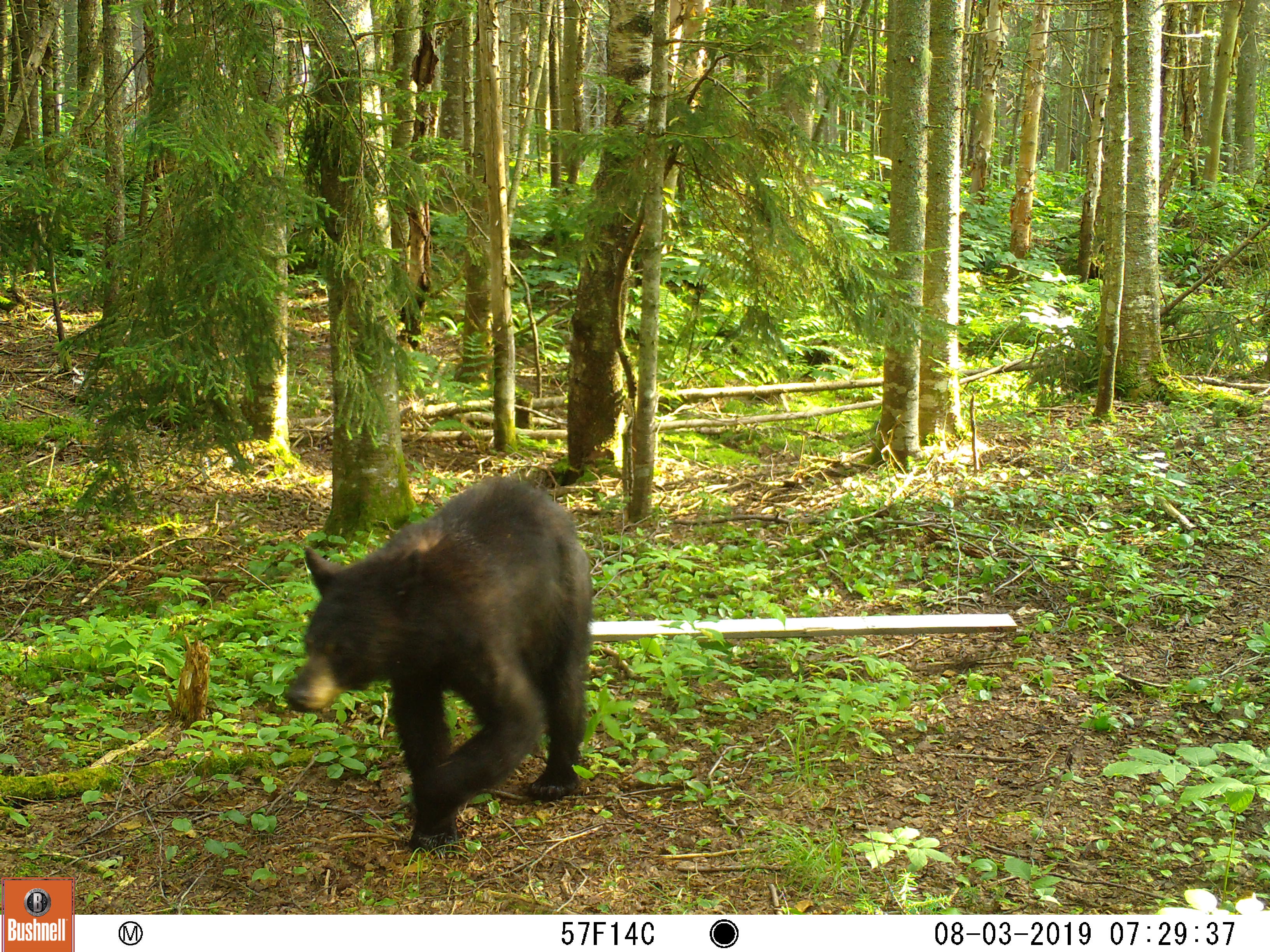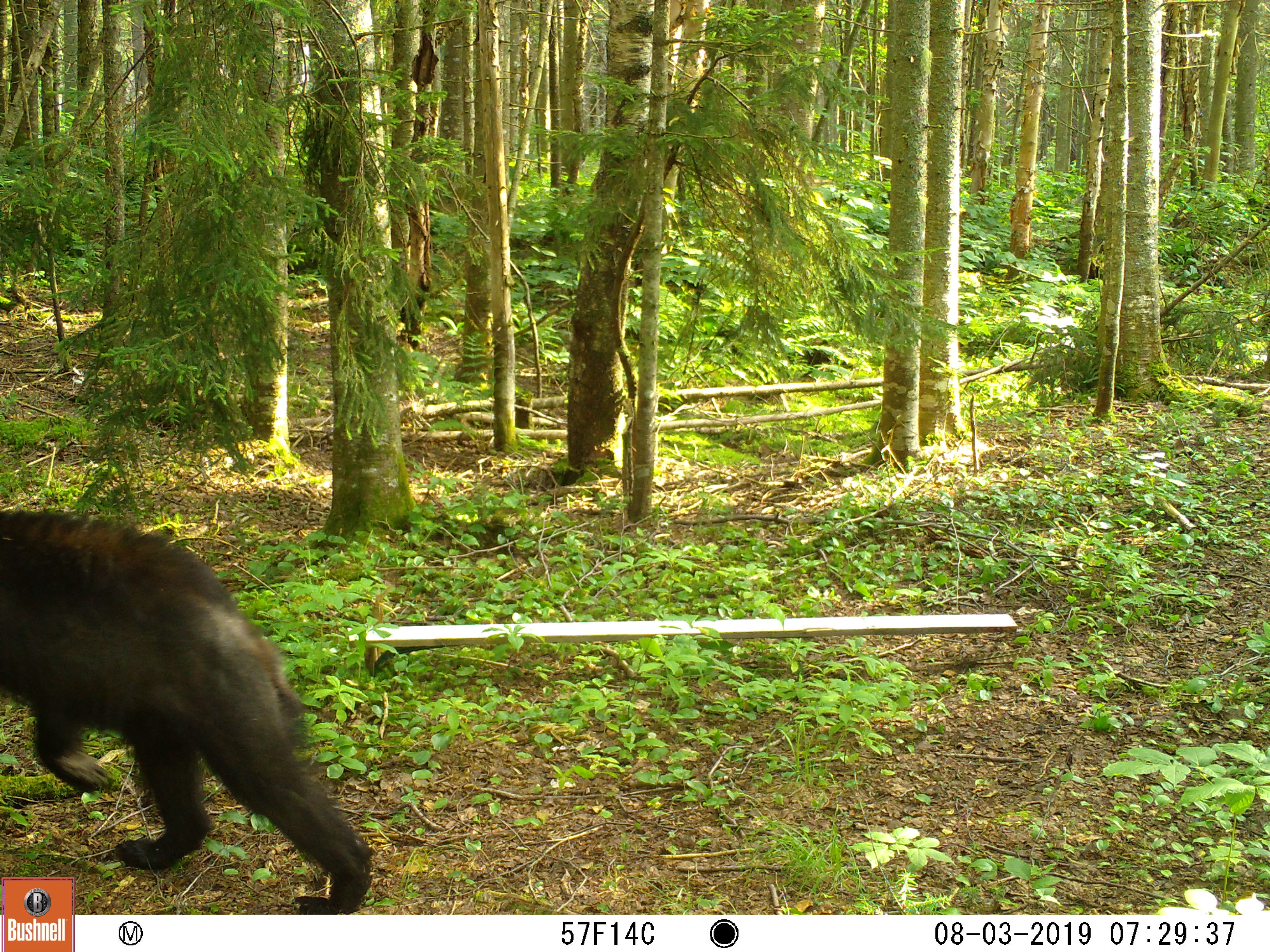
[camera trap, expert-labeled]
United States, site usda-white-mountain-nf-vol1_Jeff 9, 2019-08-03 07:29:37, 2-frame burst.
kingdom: Animalia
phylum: Chordata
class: Mammalia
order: Carnivora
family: Ursidae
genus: Ursus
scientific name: Ursus americanus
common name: black bear